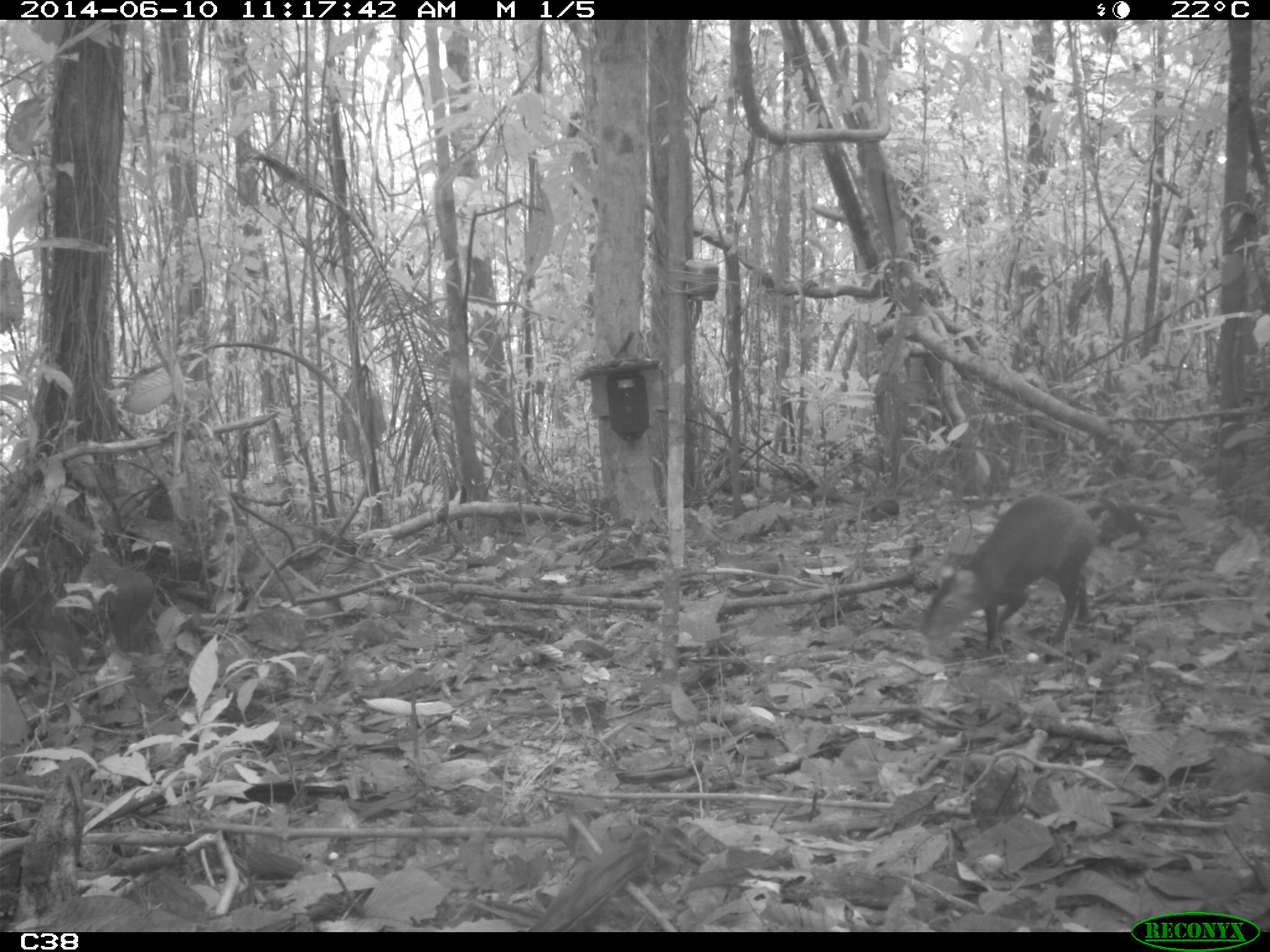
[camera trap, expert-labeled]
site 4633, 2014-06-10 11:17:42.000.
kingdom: Animalia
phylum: Chordata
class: Mammalia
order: Rodentia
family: Dasyproctidae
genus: Dasyprocta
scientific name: Dasyprocta leporina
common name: red-rumped agouti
Dasyprocta leporina (red-rumped agouti), count 1, age adult.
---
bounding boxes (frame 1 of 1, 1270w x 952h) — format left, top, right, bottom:
dasyprocta leporina: 917, 489, 1099, 668